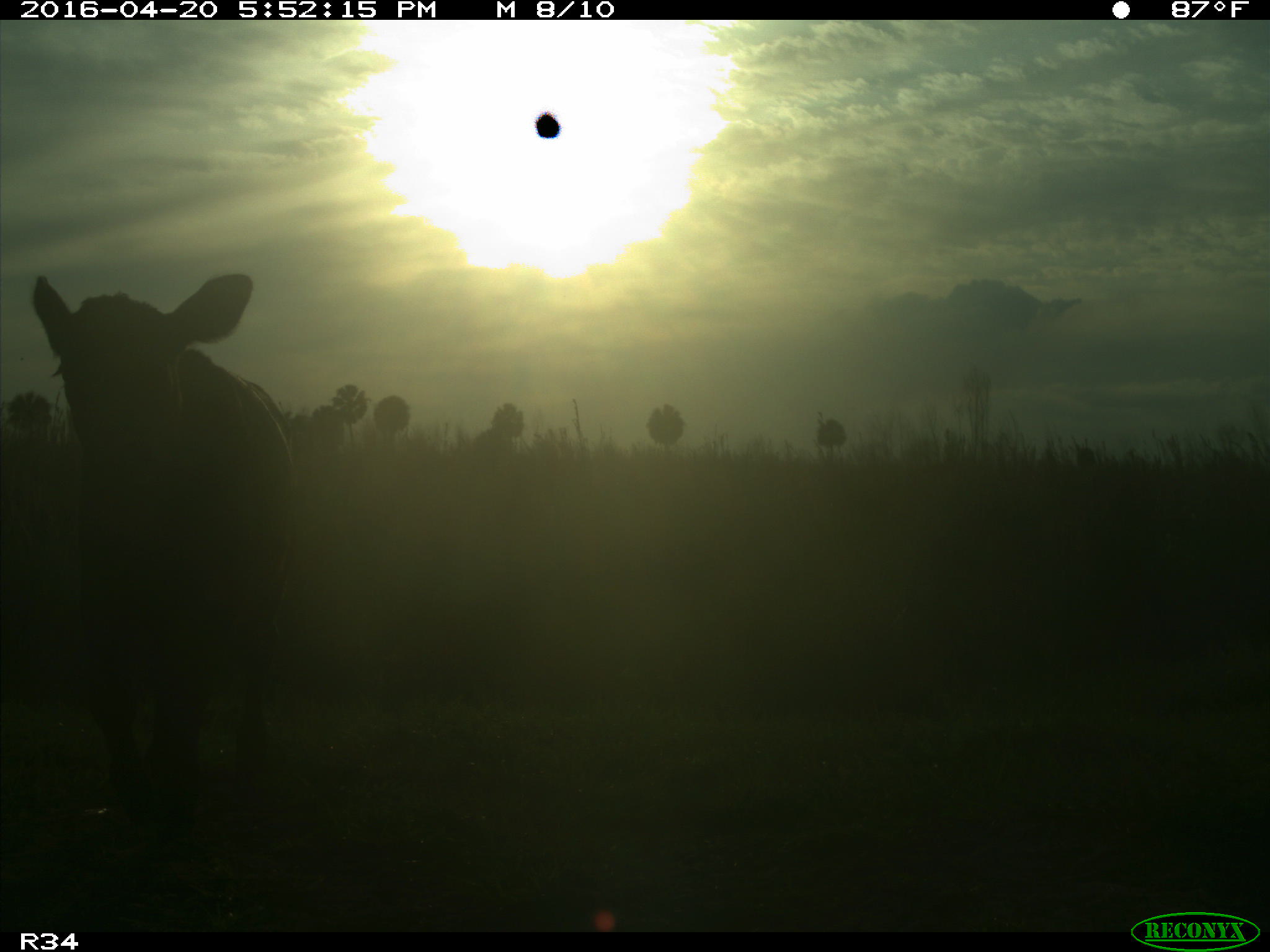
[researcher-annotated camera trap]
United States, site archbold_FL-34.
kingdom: Animalia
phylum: Chordata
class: Mammalia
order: Artiodactyla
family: Bovidae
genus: Bos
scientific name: Bos taurus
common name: domestic cow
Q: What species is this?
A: Bos taurus (domestic cow).